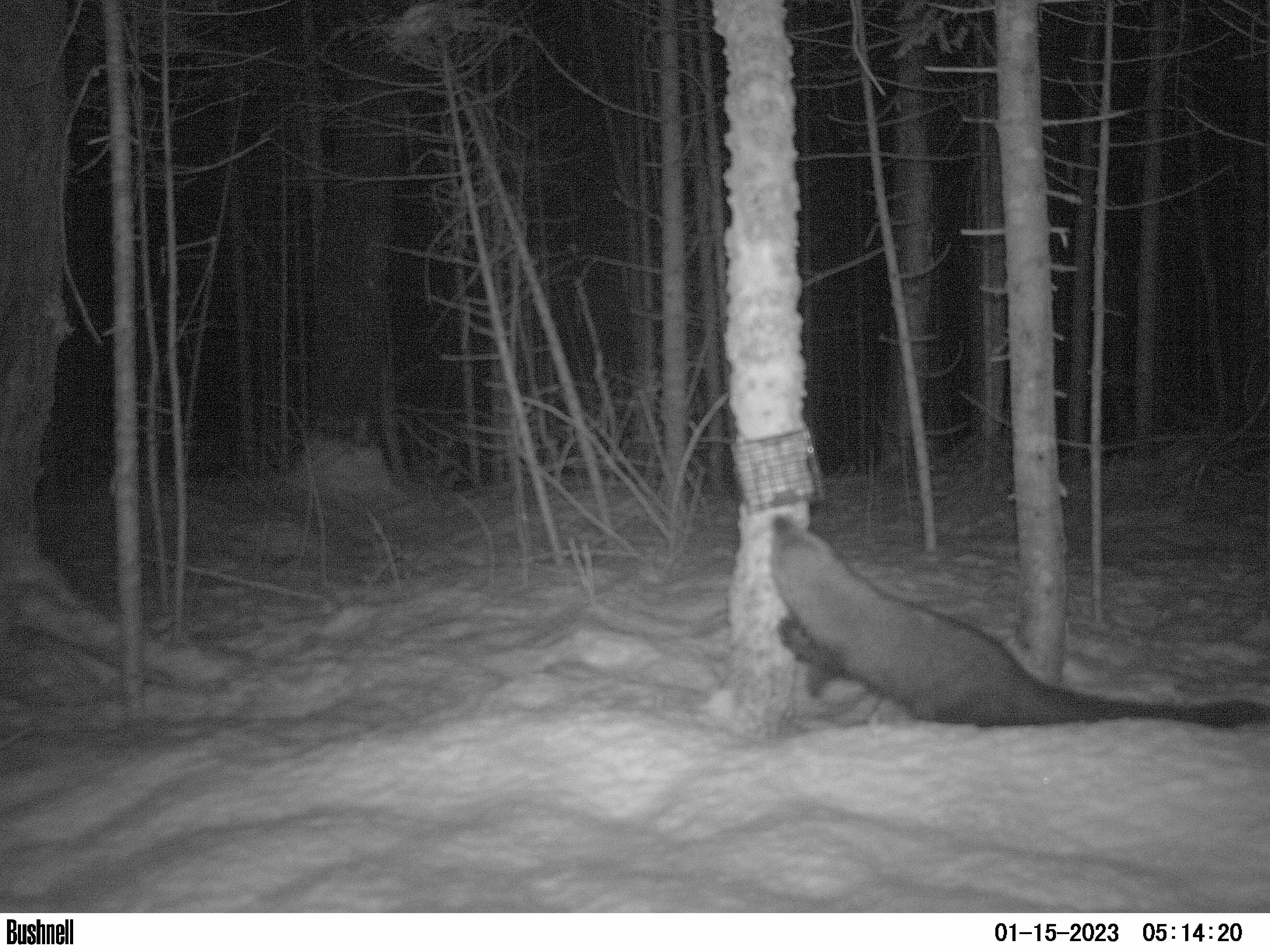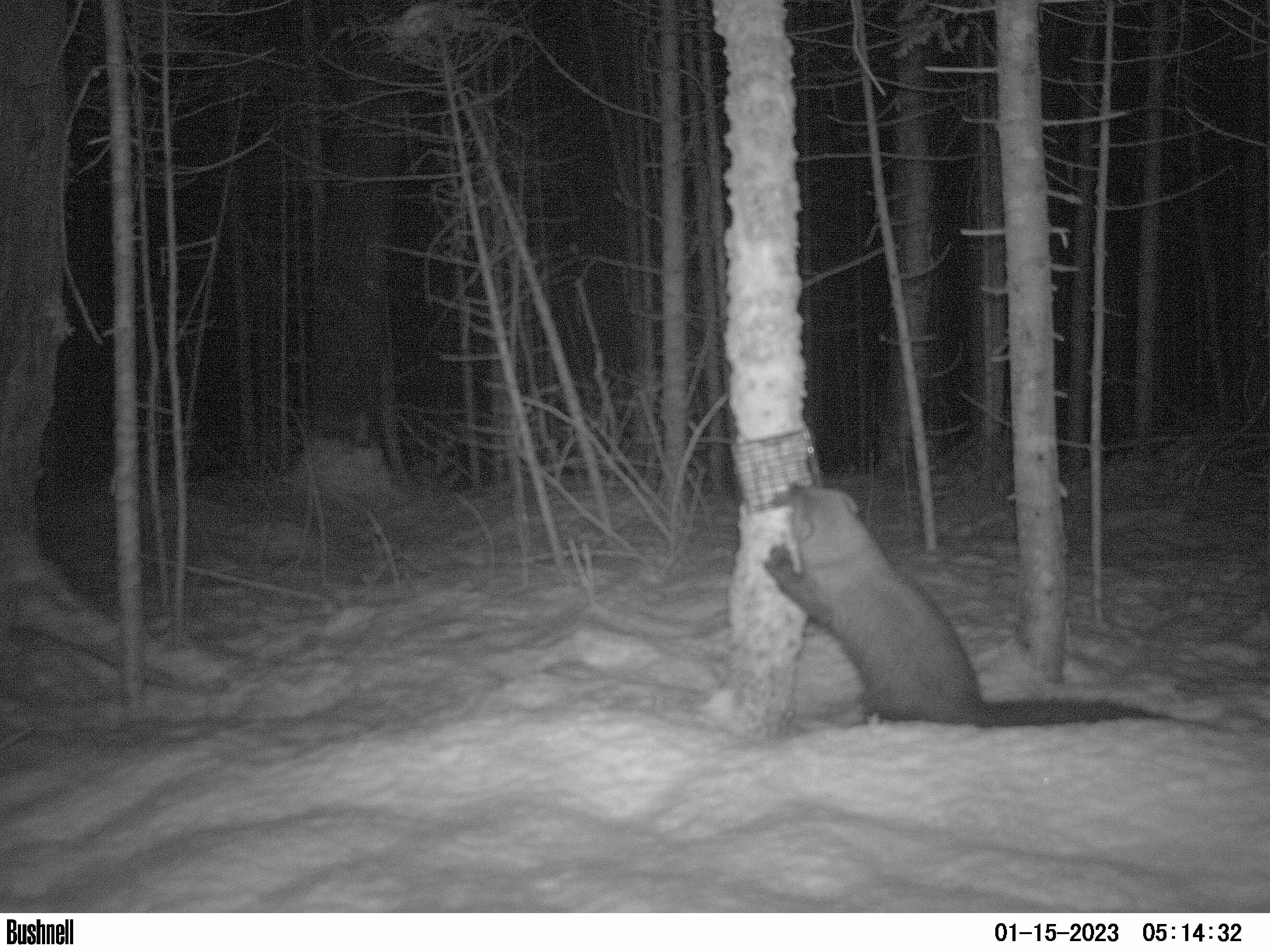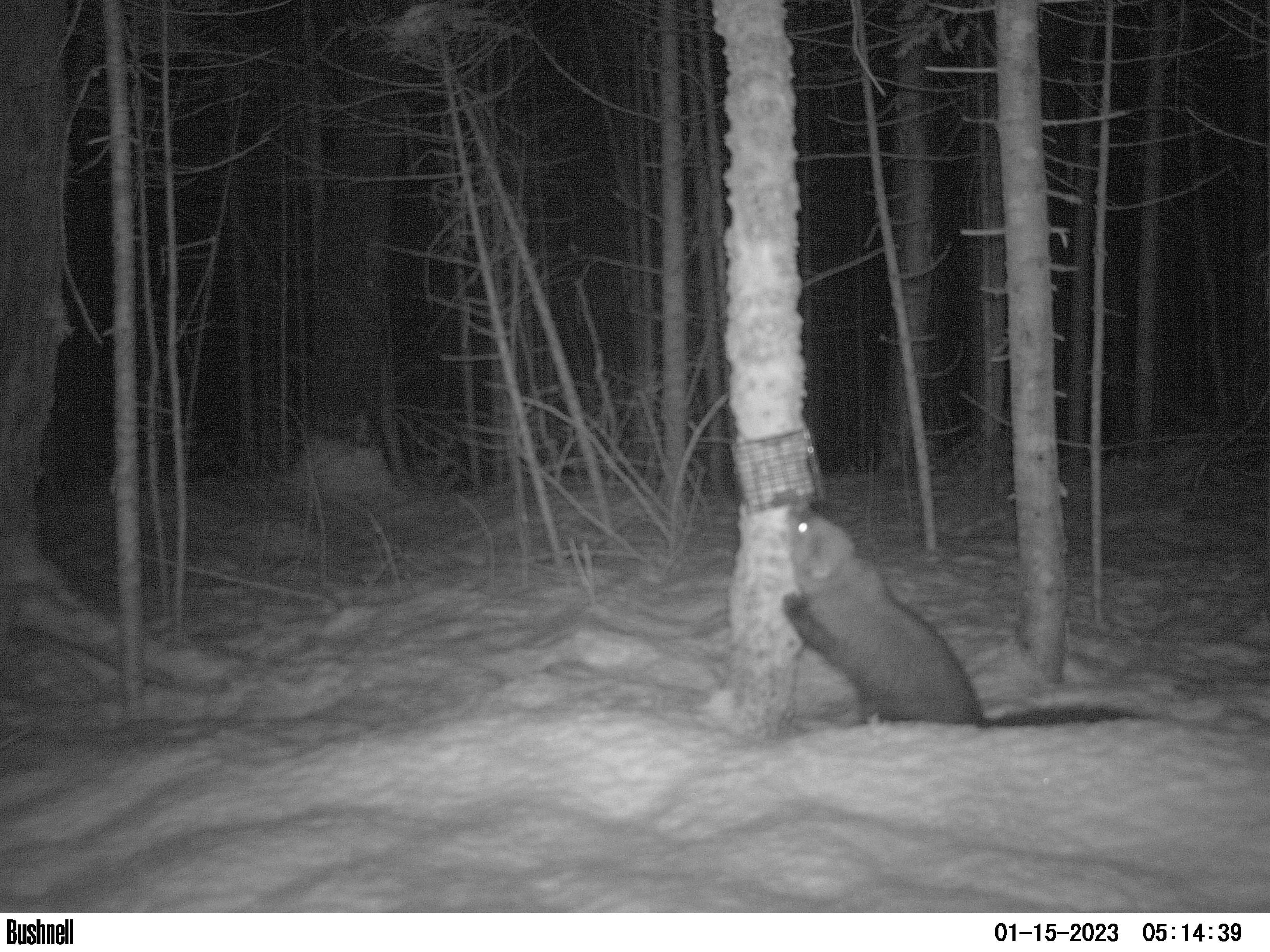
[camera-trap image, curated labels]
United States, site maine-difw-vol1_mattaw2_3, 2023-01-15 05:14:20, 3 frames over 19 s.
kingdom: Animalia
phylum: Chordata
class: Mammalia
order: Carnivora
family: Mustelidae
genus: Pekania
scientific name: Pekania pennanti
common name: fisher